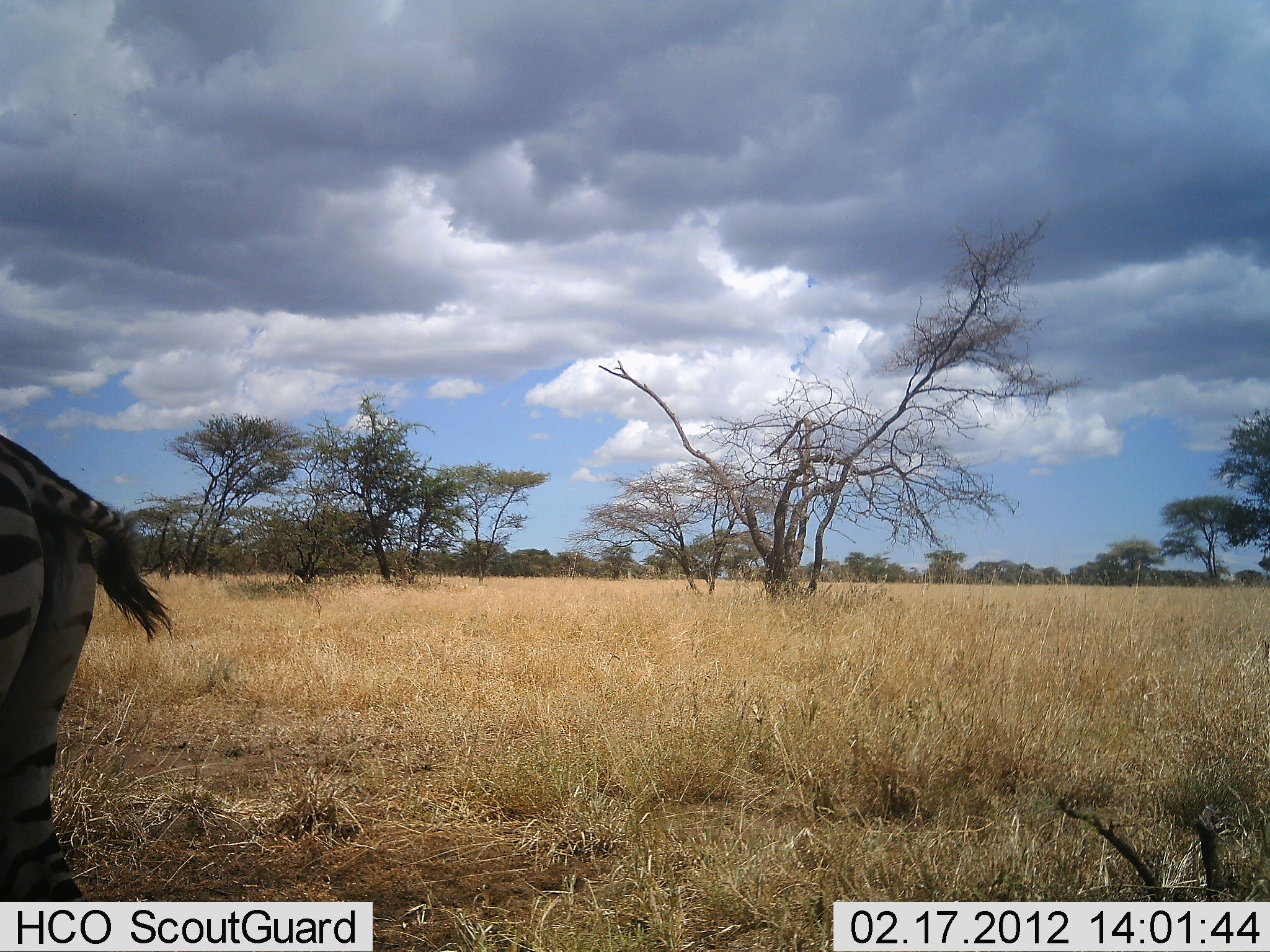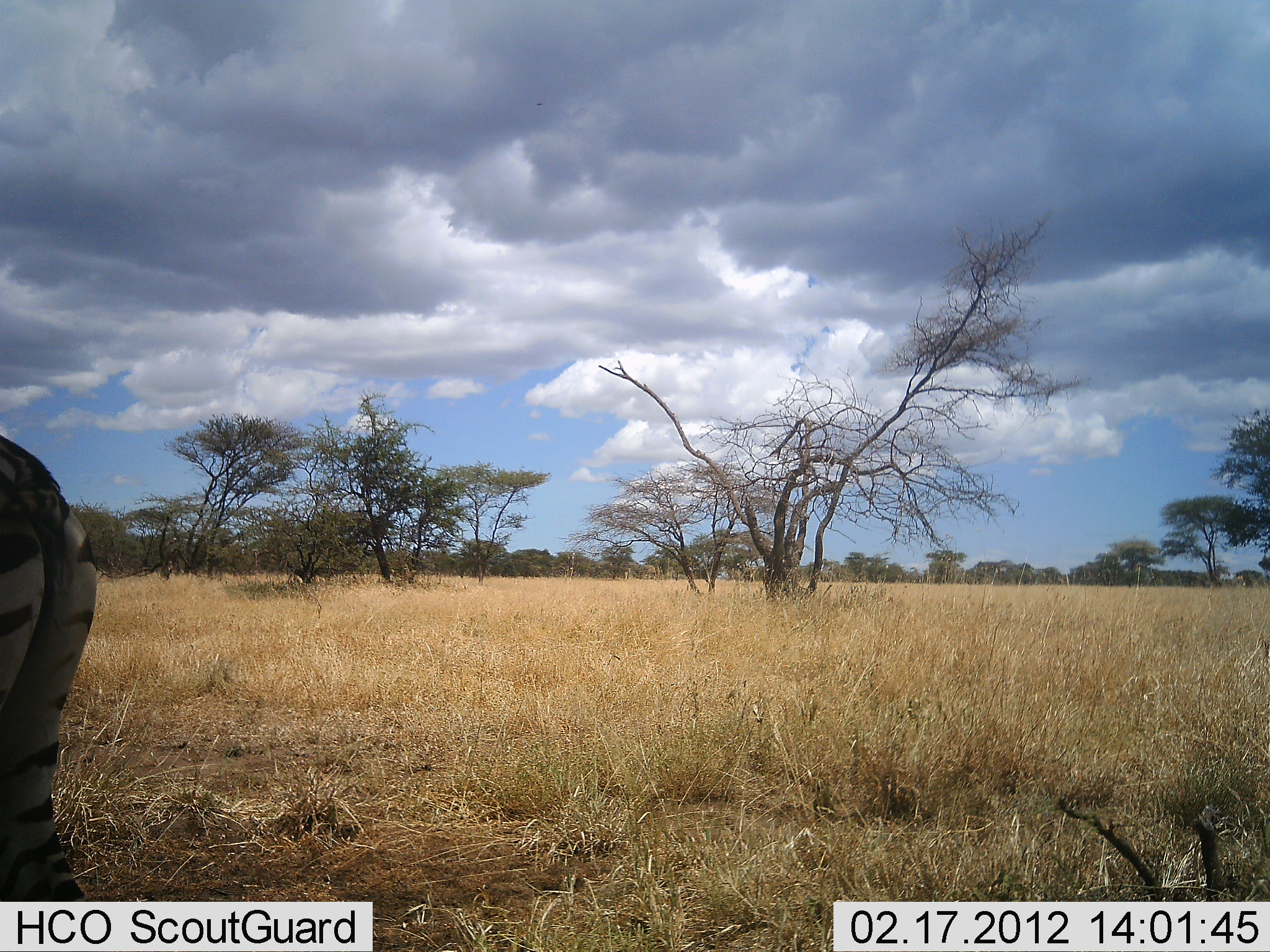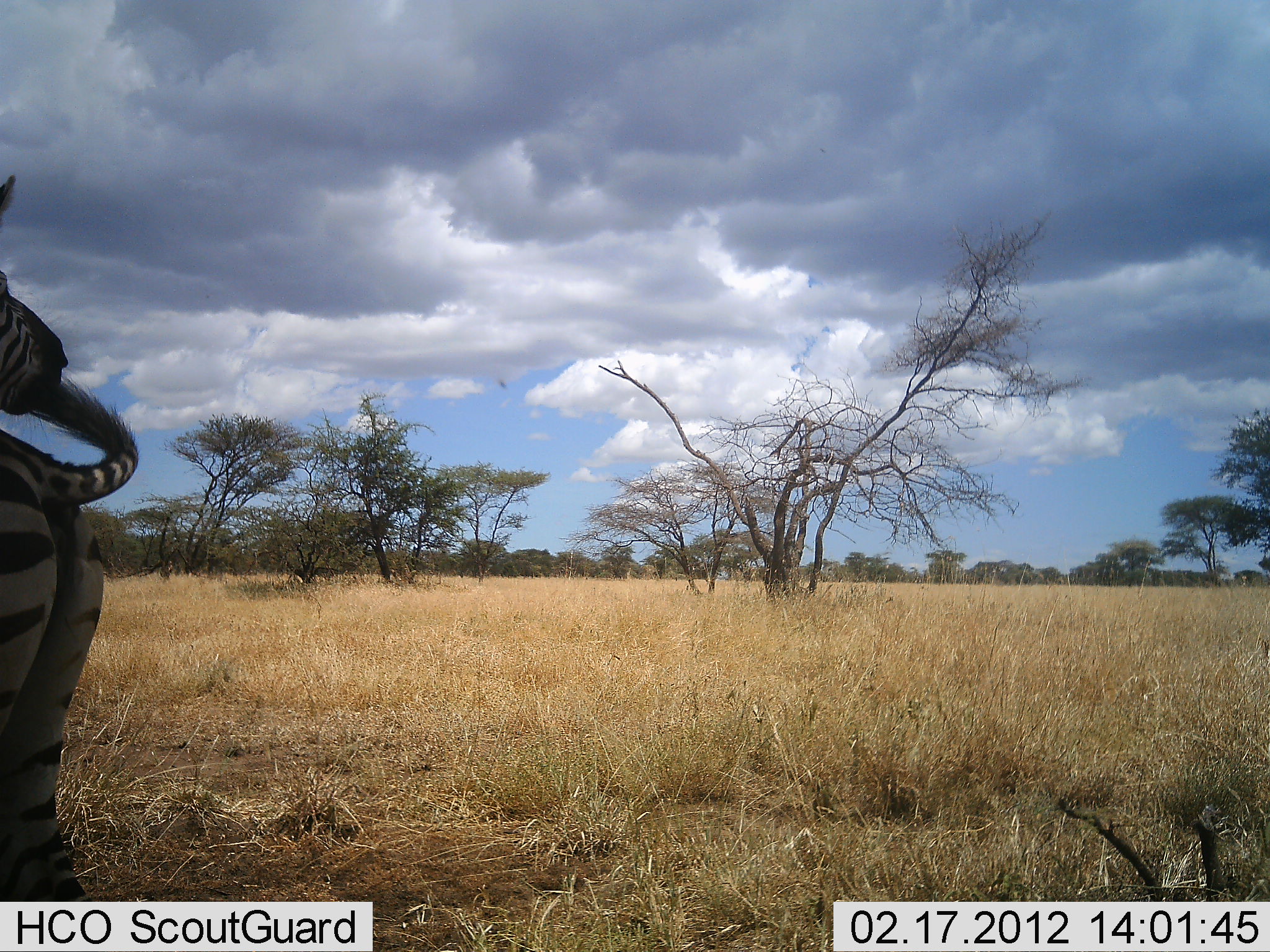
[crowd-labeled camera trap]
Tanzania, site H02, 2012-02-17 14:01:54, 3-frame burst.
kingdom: Animalia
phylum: Chordata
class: Mammalia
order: Perissodactyla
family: Equidae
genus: Equus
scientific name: Equus quagga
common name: plains zebra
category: zebra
Zebra (plains zebra) (Equus quagga), count 1. Behavior (volunteer vote fractions): standing 89%, resting 0%, moving 6%, interacting 0%. Young present (vote fraction): 0%. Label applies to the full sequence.